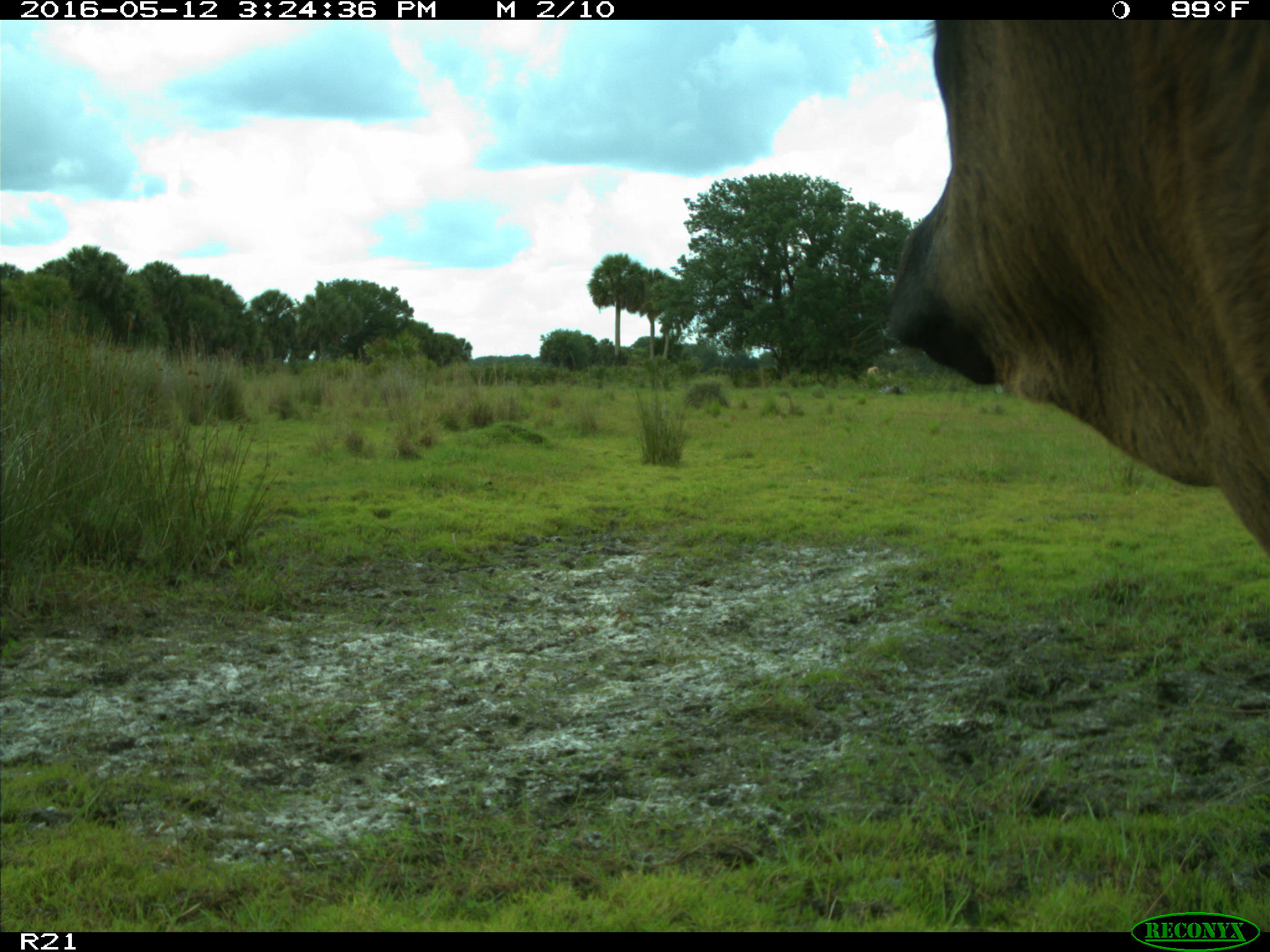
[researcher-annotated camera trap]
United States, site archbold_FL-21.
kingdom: Animalia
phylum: Chordata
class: Mammalia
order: Artiodactyla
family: Bovidae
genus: Bos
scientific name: Bos taurus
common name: domestic cow